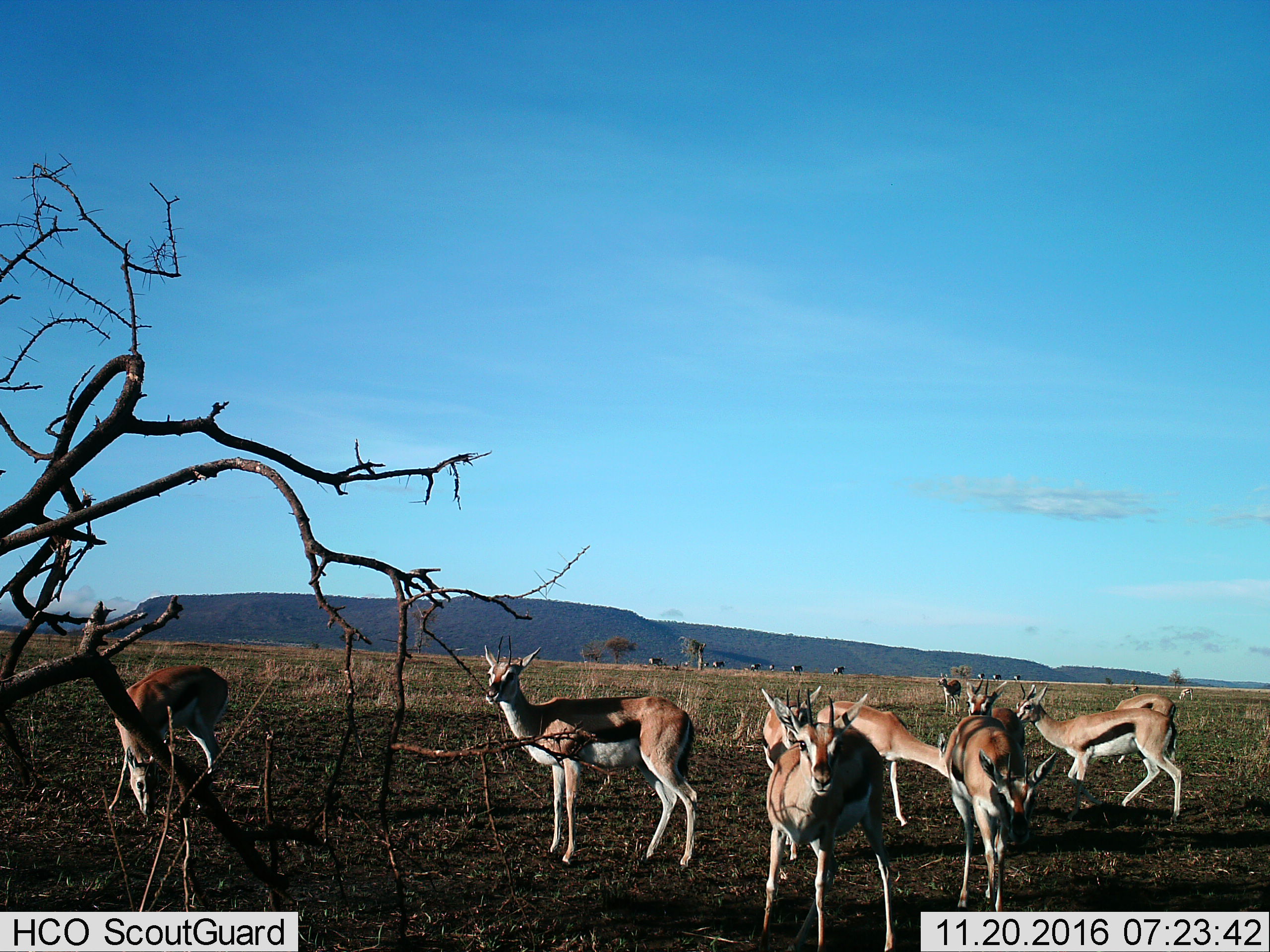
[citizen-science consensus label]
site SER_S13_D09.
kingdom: Animalia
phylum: Chordata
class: Mammalia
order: Artiodactyla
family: Bovidae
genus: Eudorcas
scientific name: Eudorcas thomsonii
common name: thomson's gazelle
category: gazellethomsons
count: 11-50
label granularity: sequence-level